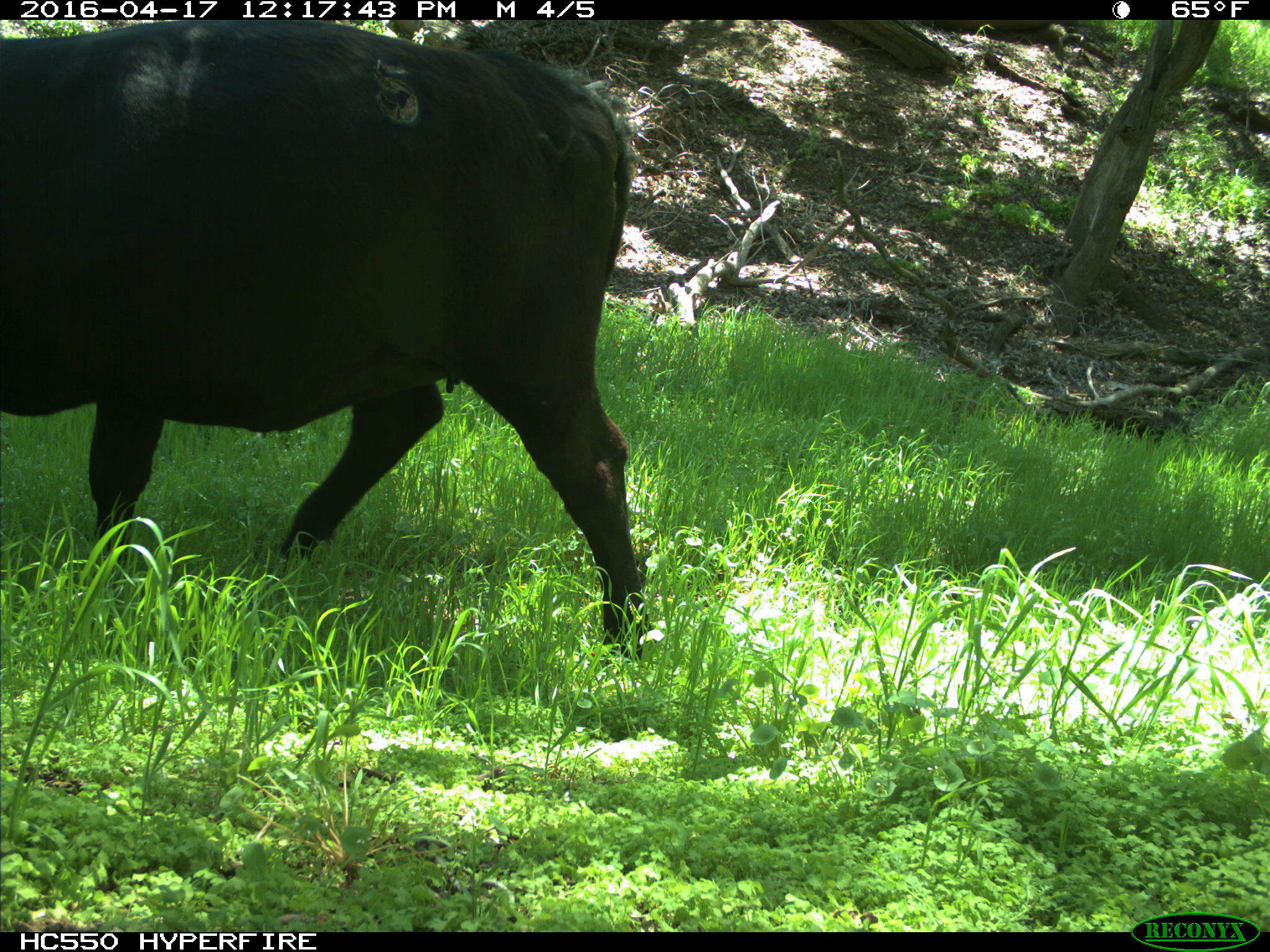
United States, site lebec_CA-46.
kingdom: Animalia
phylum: Chordata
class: Mammalia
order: Artiodactyla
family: Bovidae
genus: Bos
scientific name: Bos taurus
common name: domestic cow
Bos taurus (domestic cow).